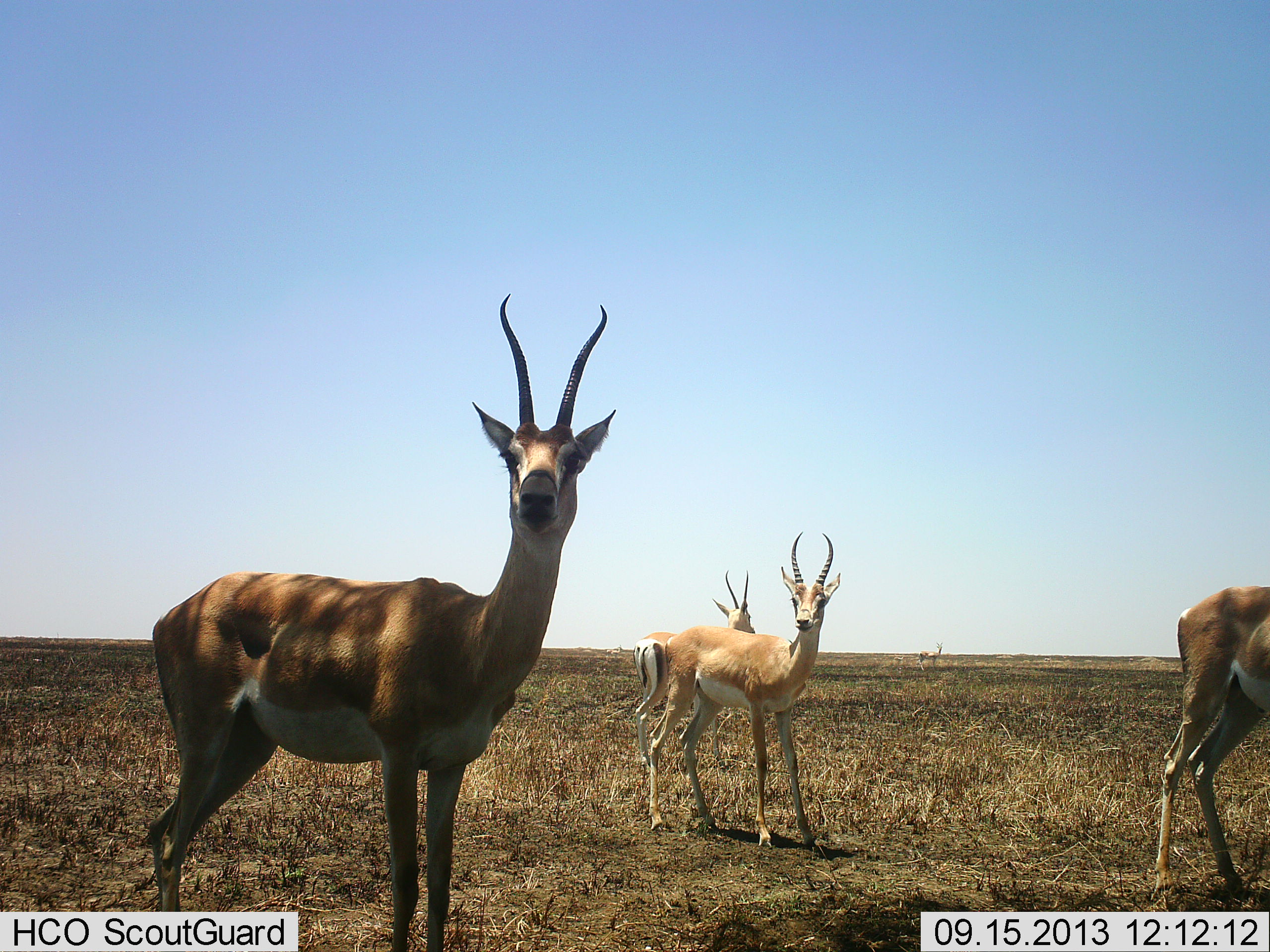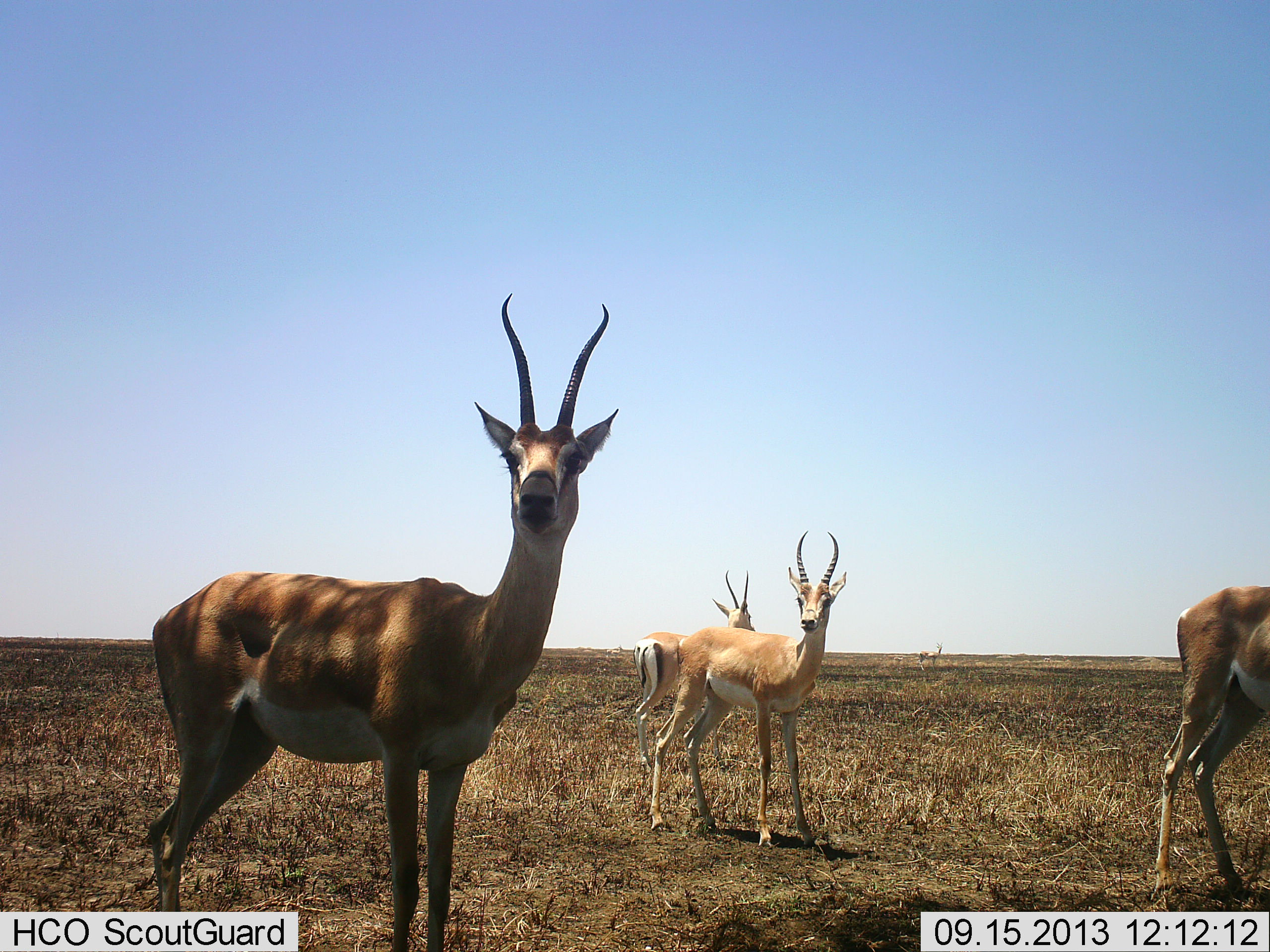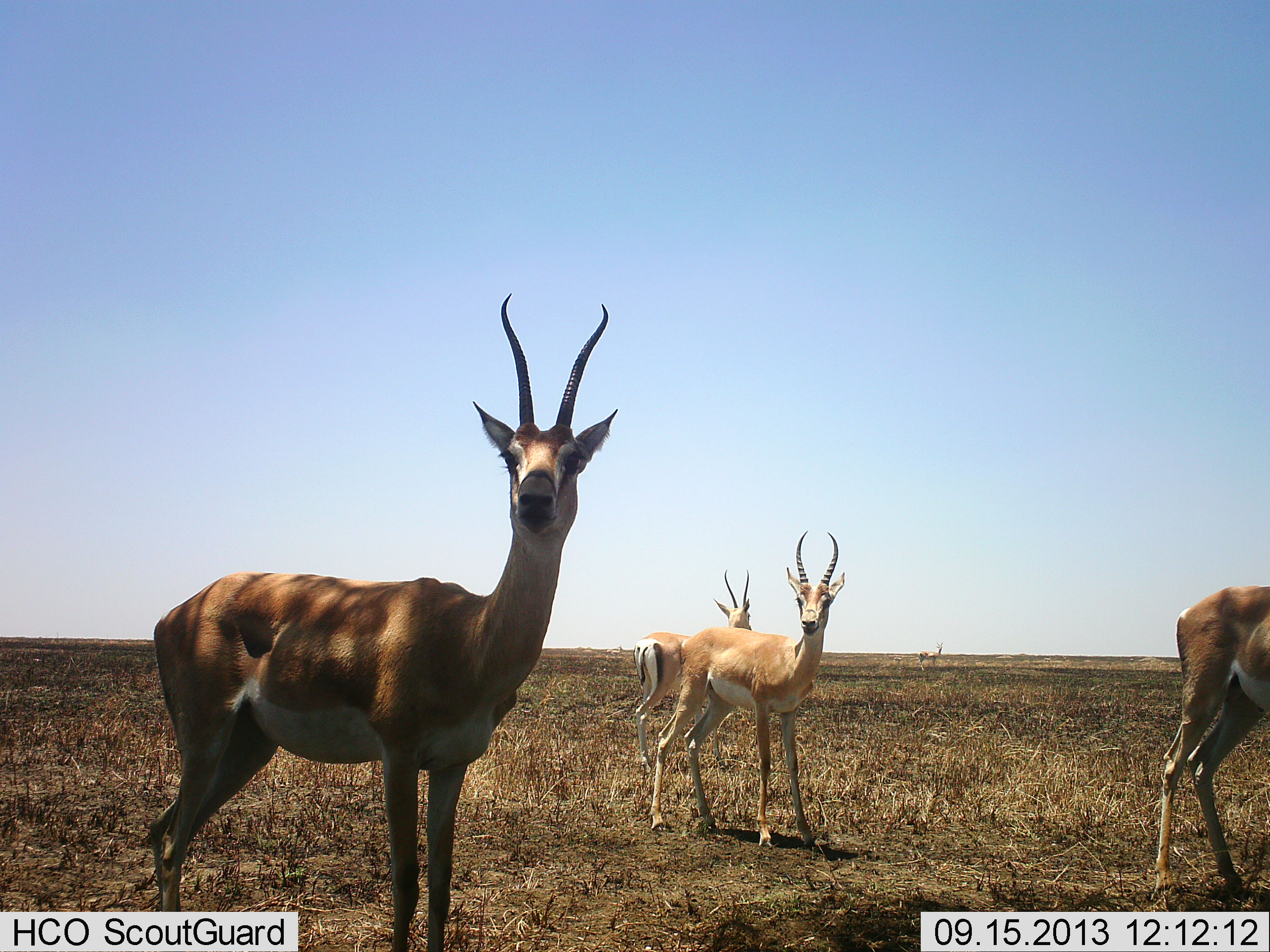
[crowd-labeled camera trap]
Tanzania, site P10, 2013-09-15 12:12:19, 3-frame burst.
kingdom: Animalia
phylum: Chordata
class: Mammalia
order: Artiodactyla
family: Bovidae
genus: Nanger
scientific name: Nanger granti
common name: grant's gazelle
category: gazellegrants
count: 4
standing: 100%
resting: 10%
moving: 0%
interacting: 0%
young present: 0%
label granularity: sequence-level